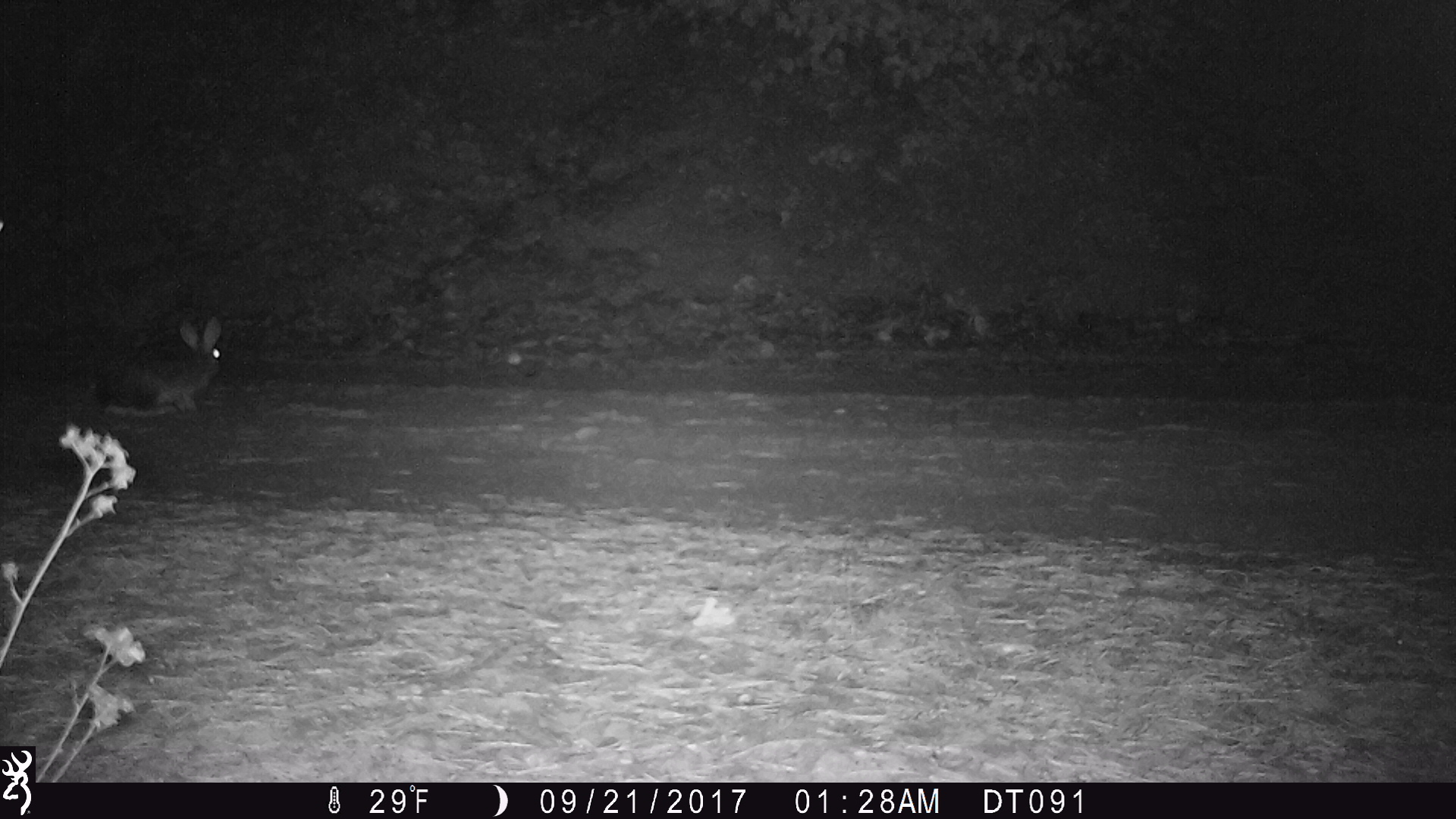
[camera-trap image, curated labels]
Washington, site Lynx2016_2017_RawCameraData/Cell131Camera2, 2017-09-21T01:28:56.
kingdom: Animalia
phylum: Chordata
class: Mammalia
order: Lagomorpha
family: Leporidae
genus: Lepus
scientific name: Lepus americanus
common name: snowshoe hare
Lepus americanus (snowshoe hare). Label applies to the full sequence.